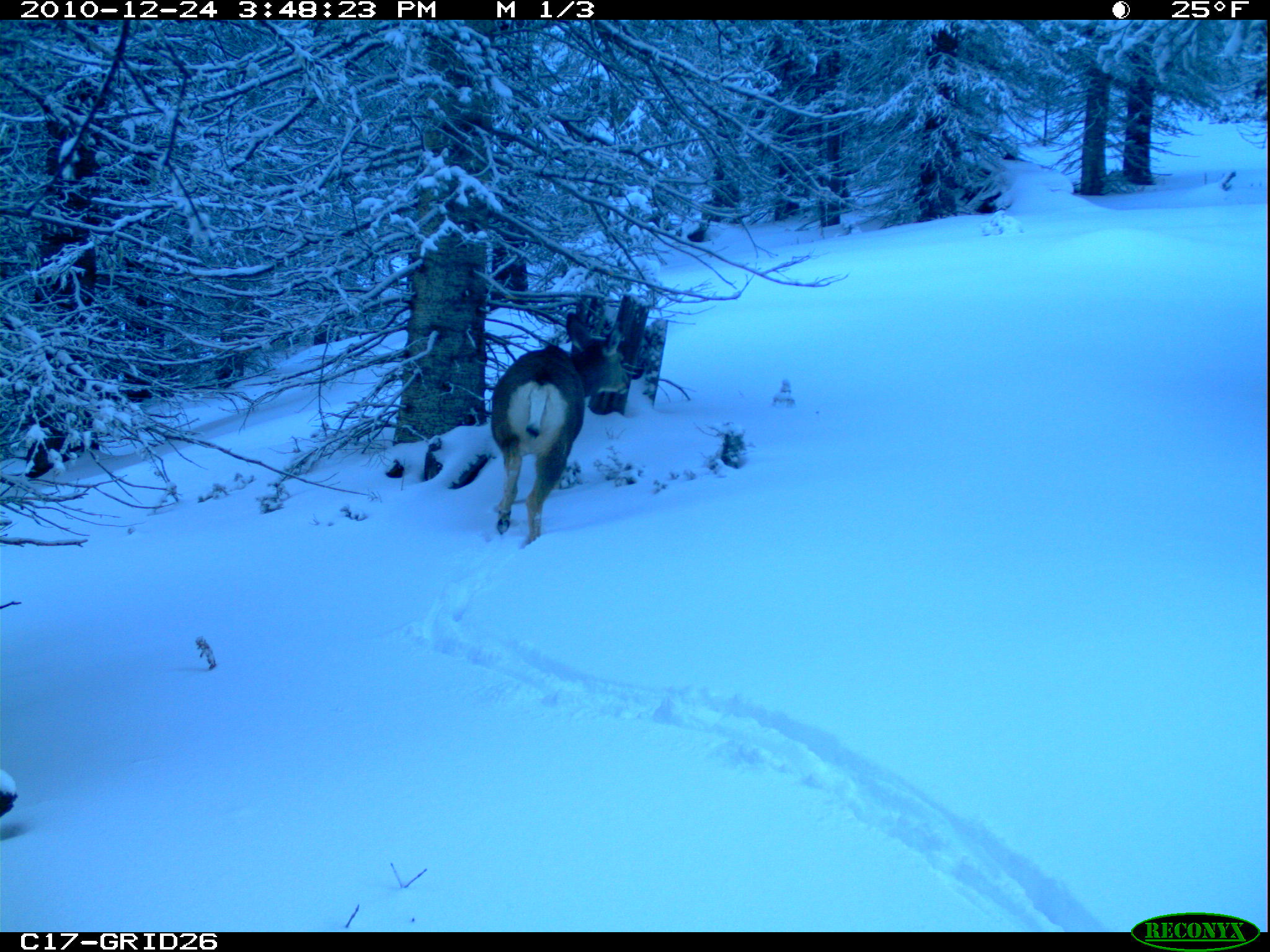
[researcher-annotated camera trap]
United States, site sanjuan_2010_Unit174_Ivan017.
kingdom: Animalia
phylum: Chordata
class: Mammalia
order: Artiodactyla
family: Cervidae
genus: Odocoileus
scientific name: Odocoileus hemionus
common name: mule deer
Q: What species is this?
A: Odocoileus hemionus (mule deer).